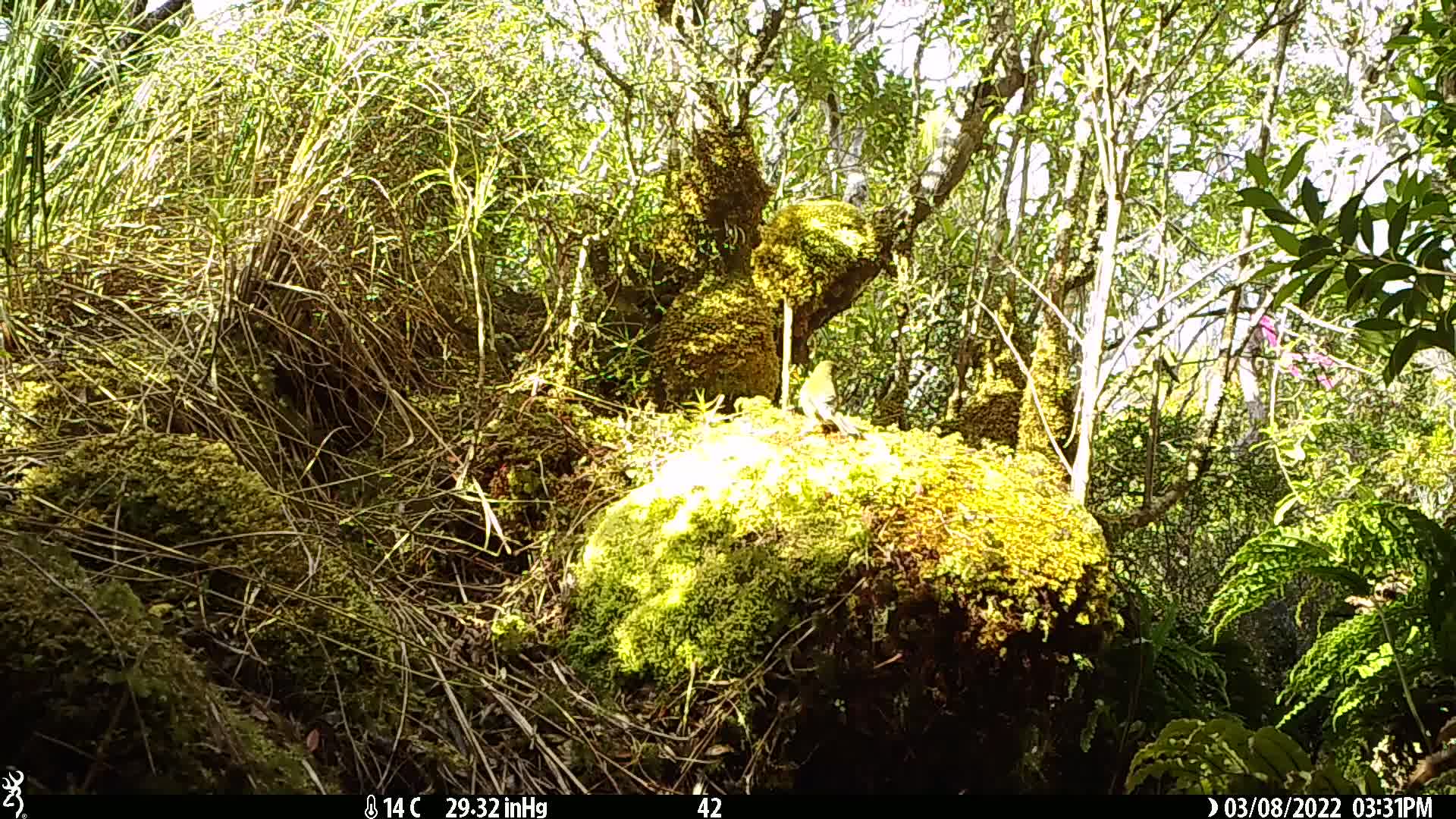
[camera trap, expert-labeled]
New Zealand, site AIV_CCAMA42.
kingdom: Animalia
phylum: Chordata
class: Aves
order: Passeriformes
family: Meliphagidae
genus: Anthornis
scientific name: Anthornis melanura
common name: new zealand bellbird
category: bellbird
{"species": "bellbird (new zealand bellbird) (Anthornis melanura)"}